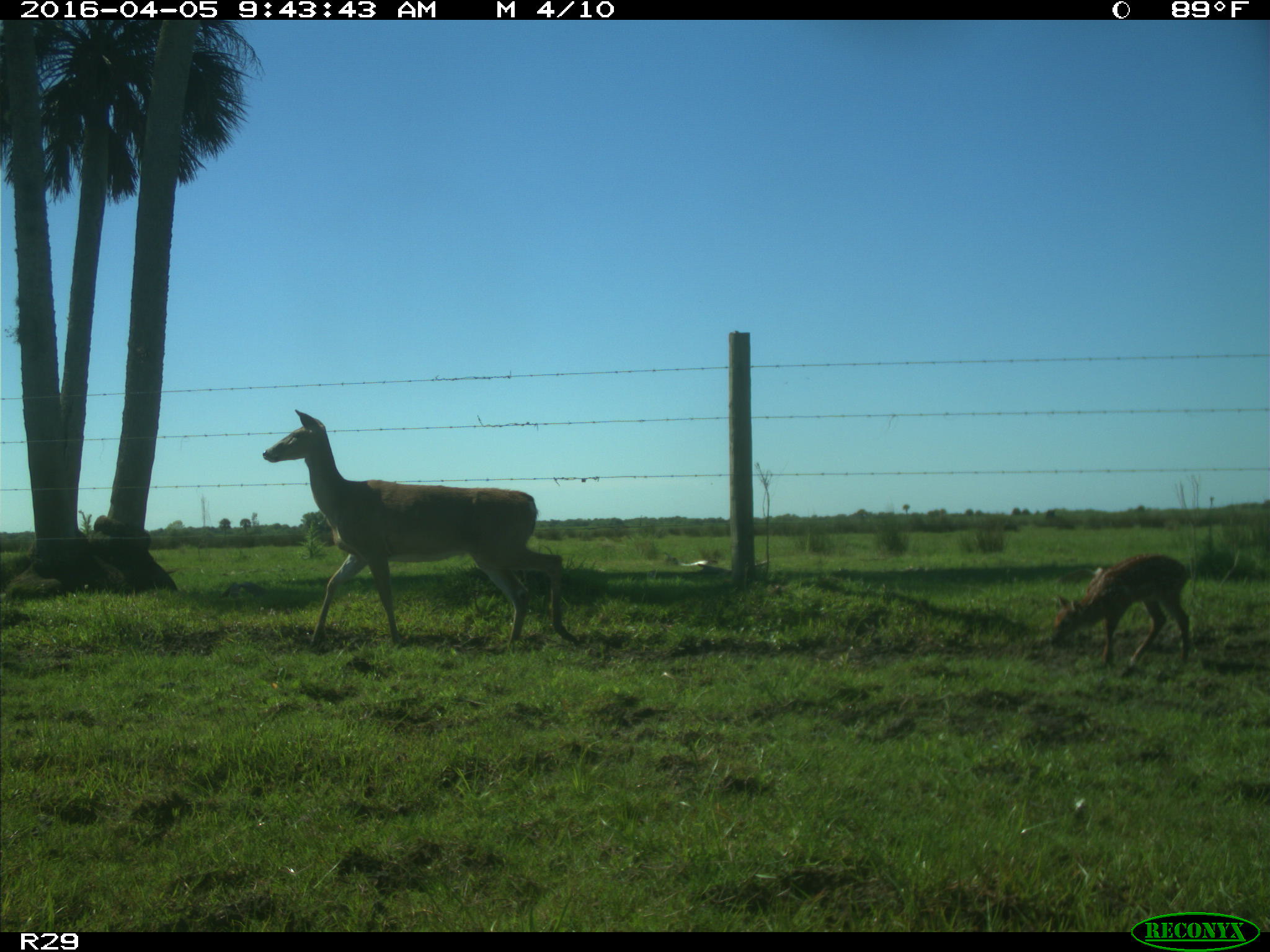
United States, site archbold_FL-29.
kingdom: Animalia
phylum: Chordata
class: Mammalia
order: Artiodactyla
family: Cervidae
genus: Odocoileus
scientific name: Odocoileus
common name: deer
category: unidentified deer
Unidentified deer (deer) (Odocoileus).